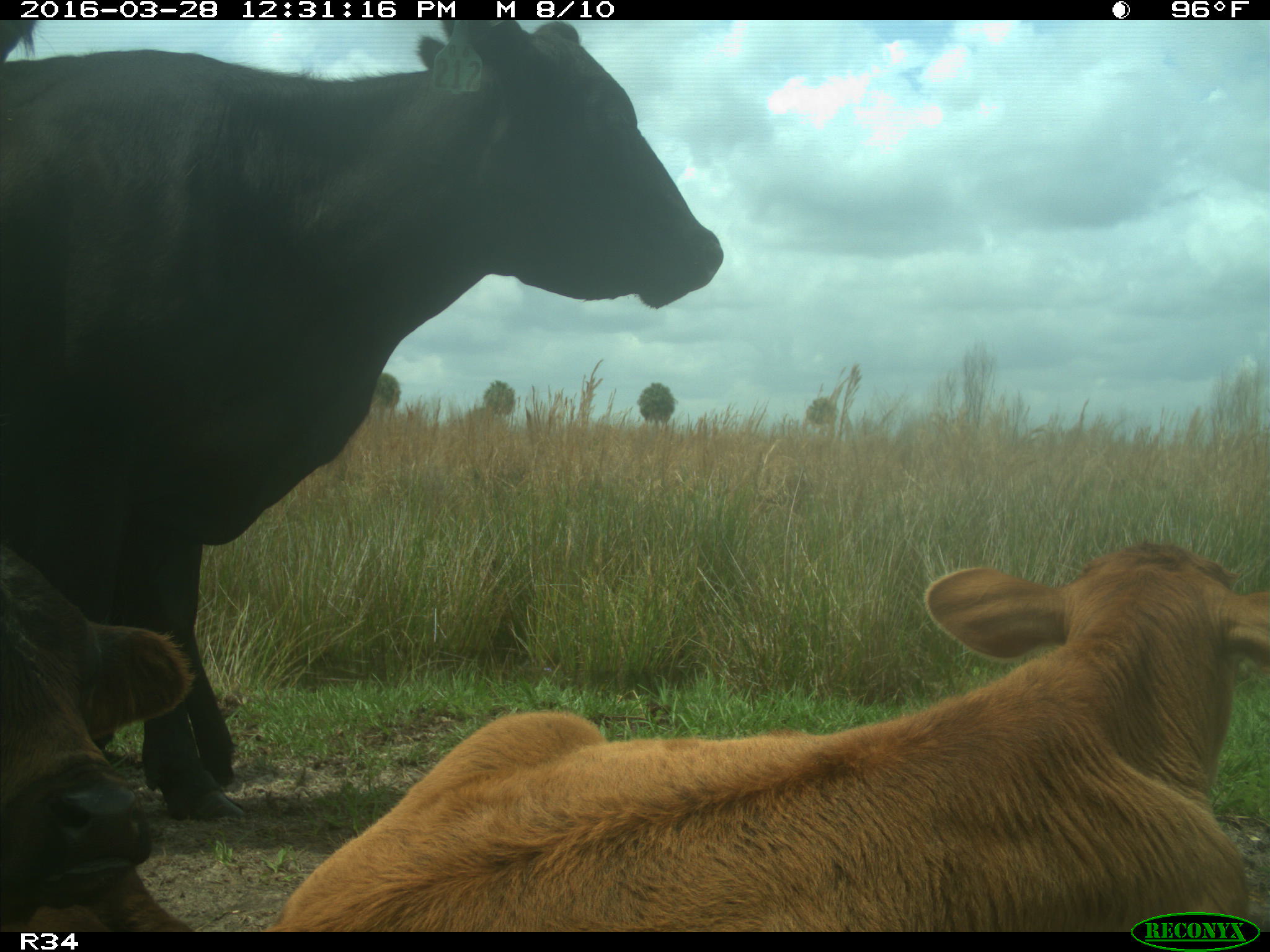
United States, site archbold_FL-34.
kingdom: Animalia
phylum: Chordata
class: Mammalia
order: Artiodactyla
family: Bovidae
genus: Bos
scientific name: Bos taurus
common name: domestic cow